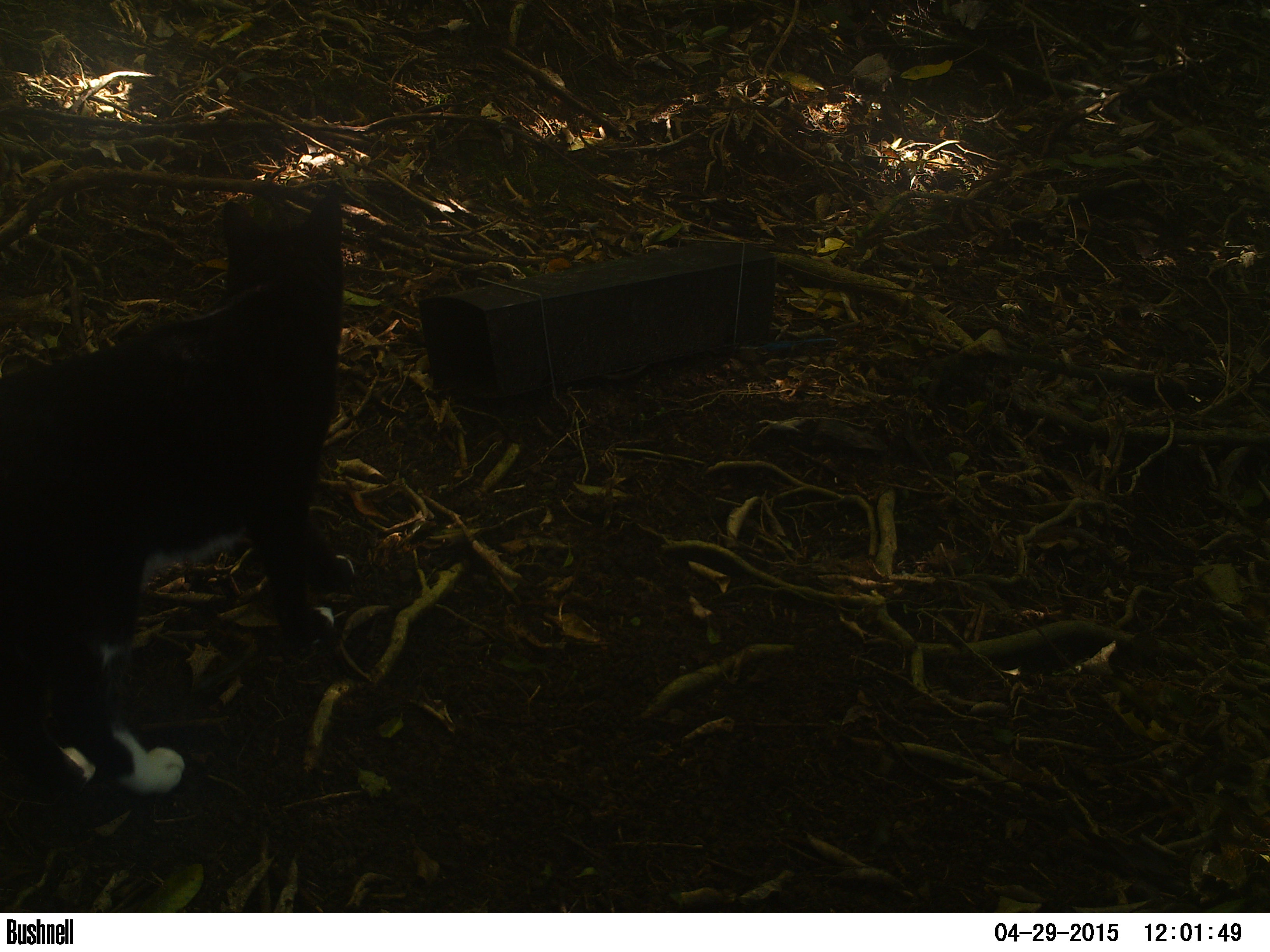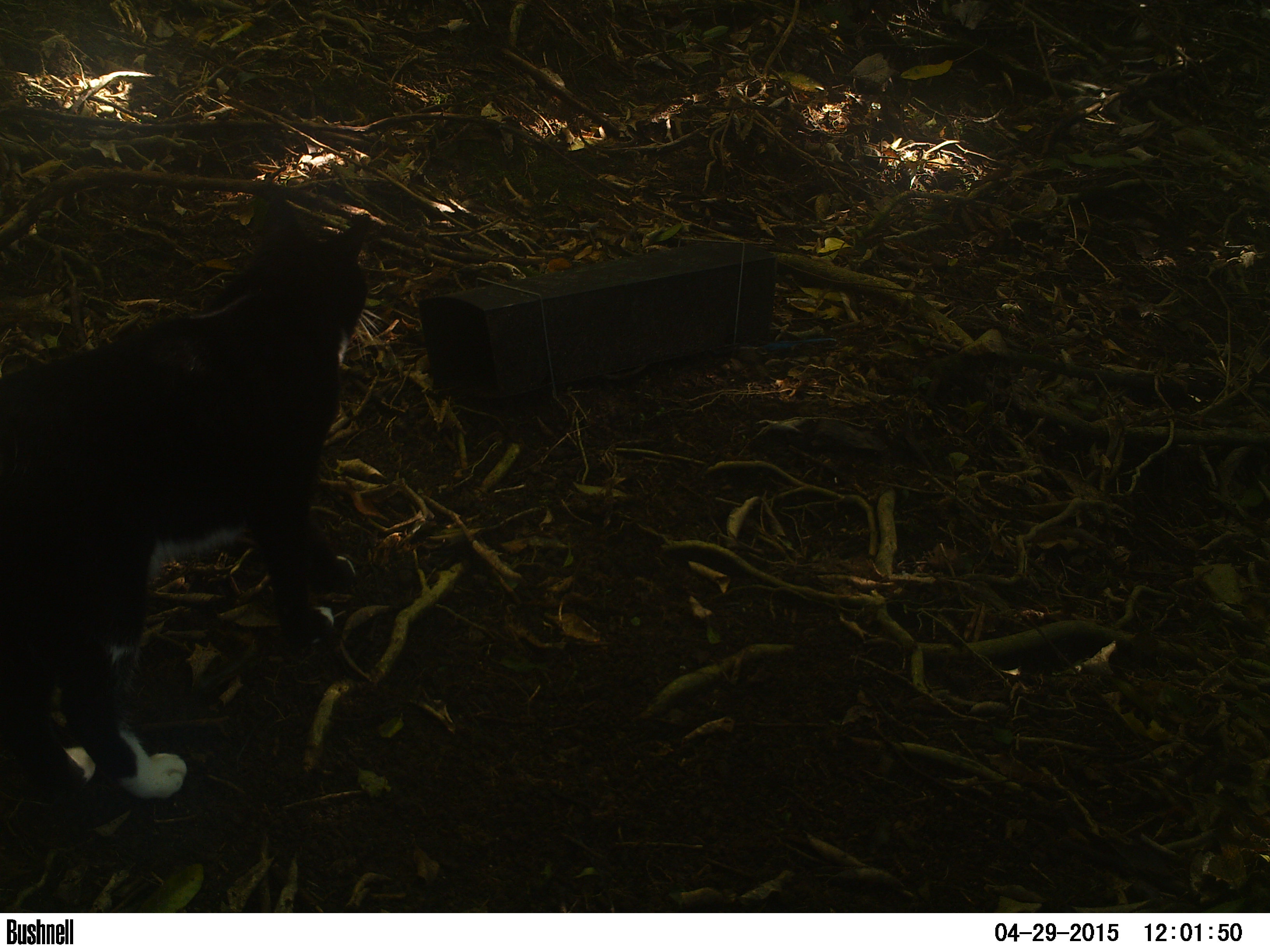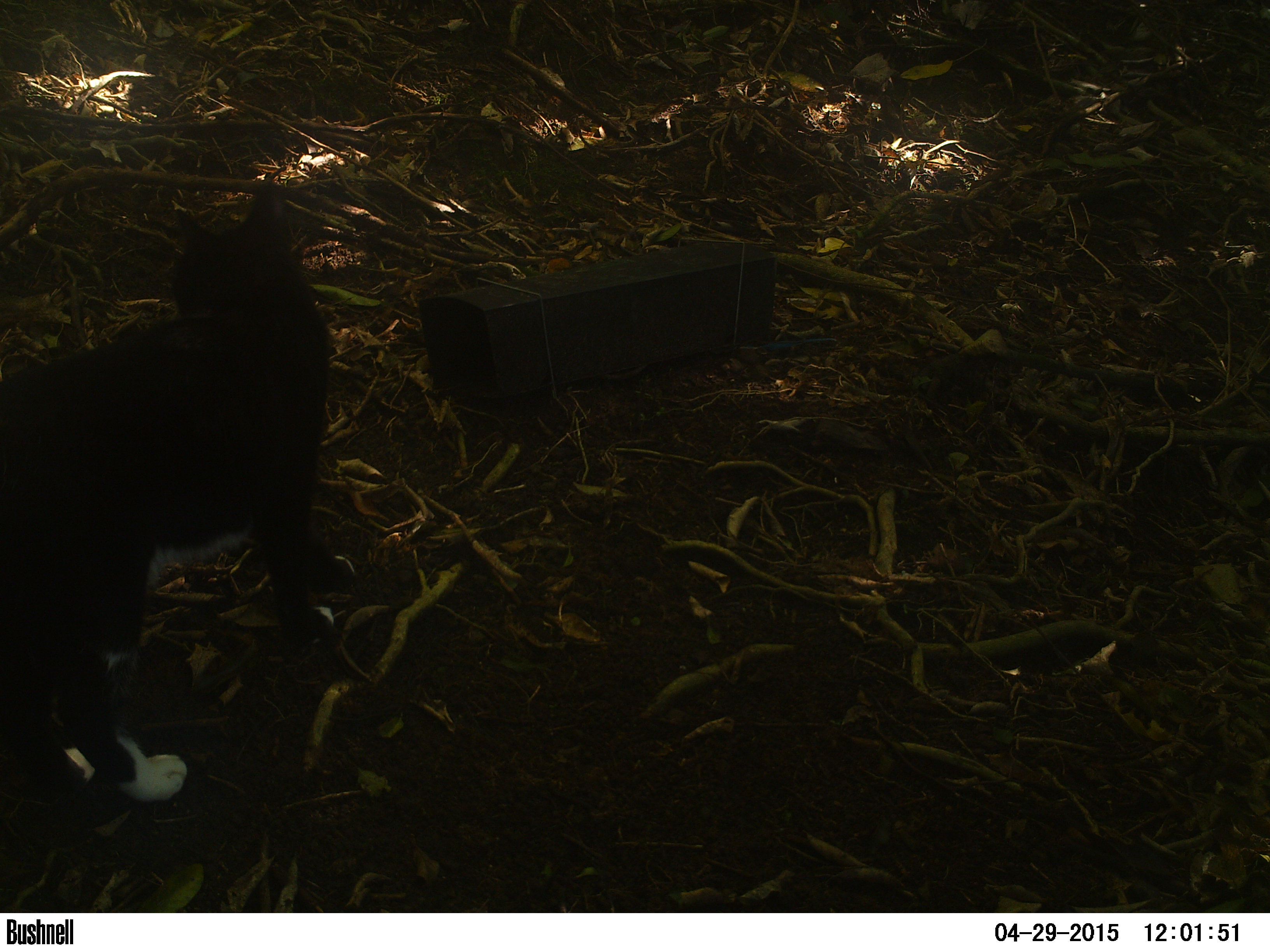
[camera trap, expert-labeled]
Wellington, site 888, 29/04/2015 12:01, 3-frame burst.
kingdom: Animalia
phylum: Chordata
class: Mammalia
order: Carnivora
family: Felidae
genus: Felis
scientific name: Felis catus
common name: cat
Cat (Felis catus).